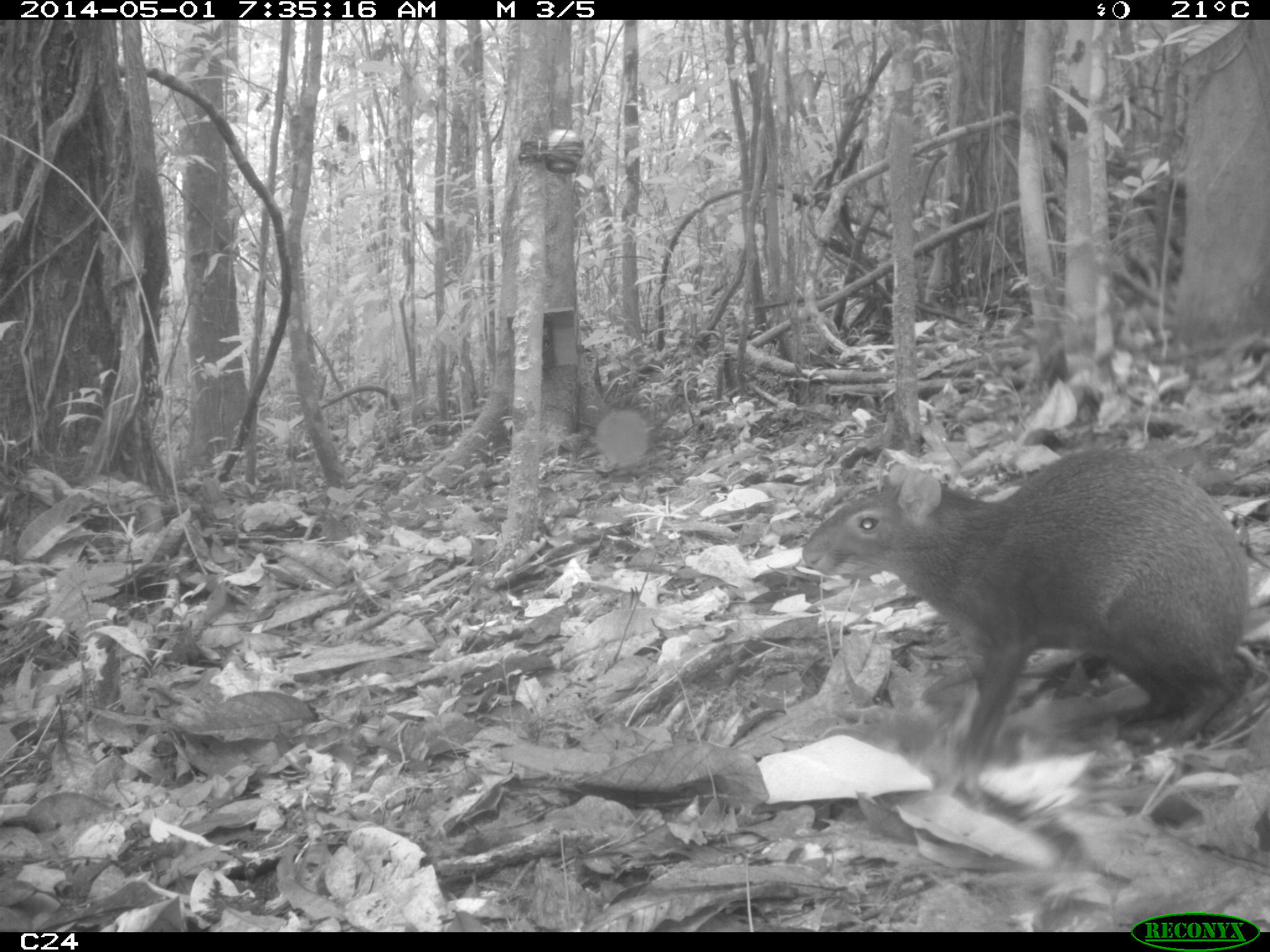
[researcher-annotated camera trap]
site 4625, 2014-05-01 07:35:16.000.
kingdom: Animalia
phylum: Chordata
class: Mammalia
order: Rodentia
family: Dasyproctidae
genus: Dasyprocta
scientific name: Dasyprocta leporina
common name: red-rumped agouti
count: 1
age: adult